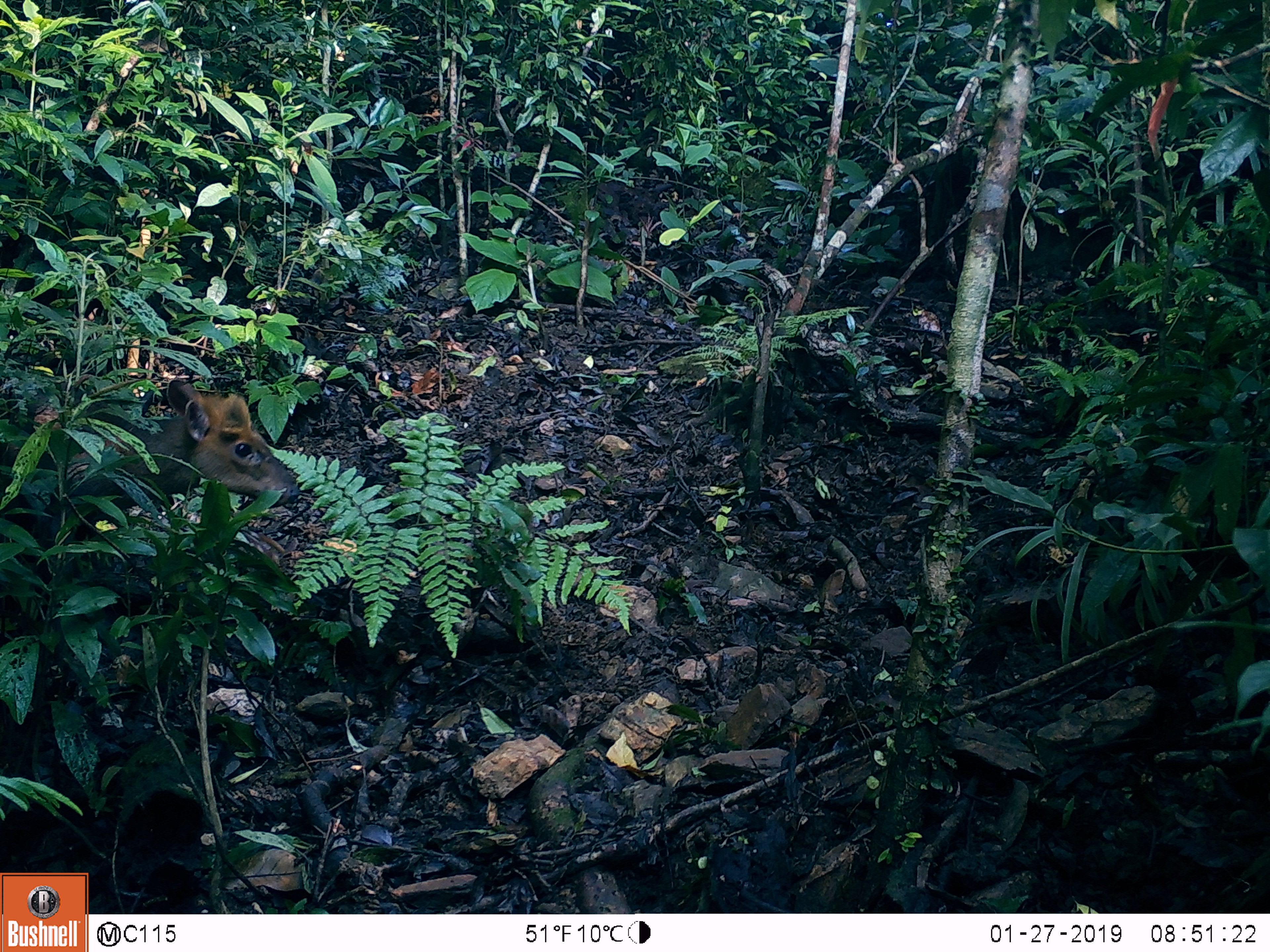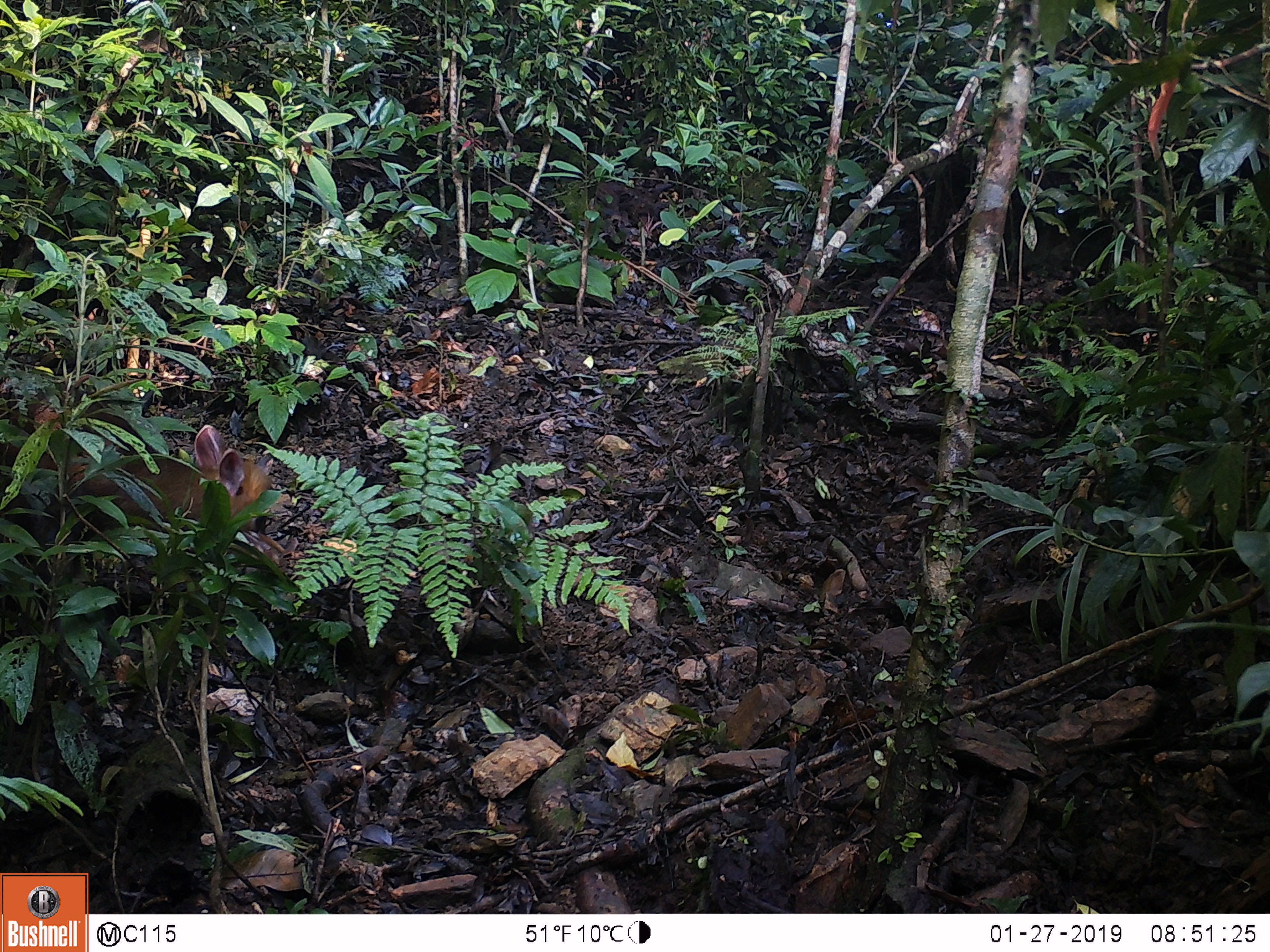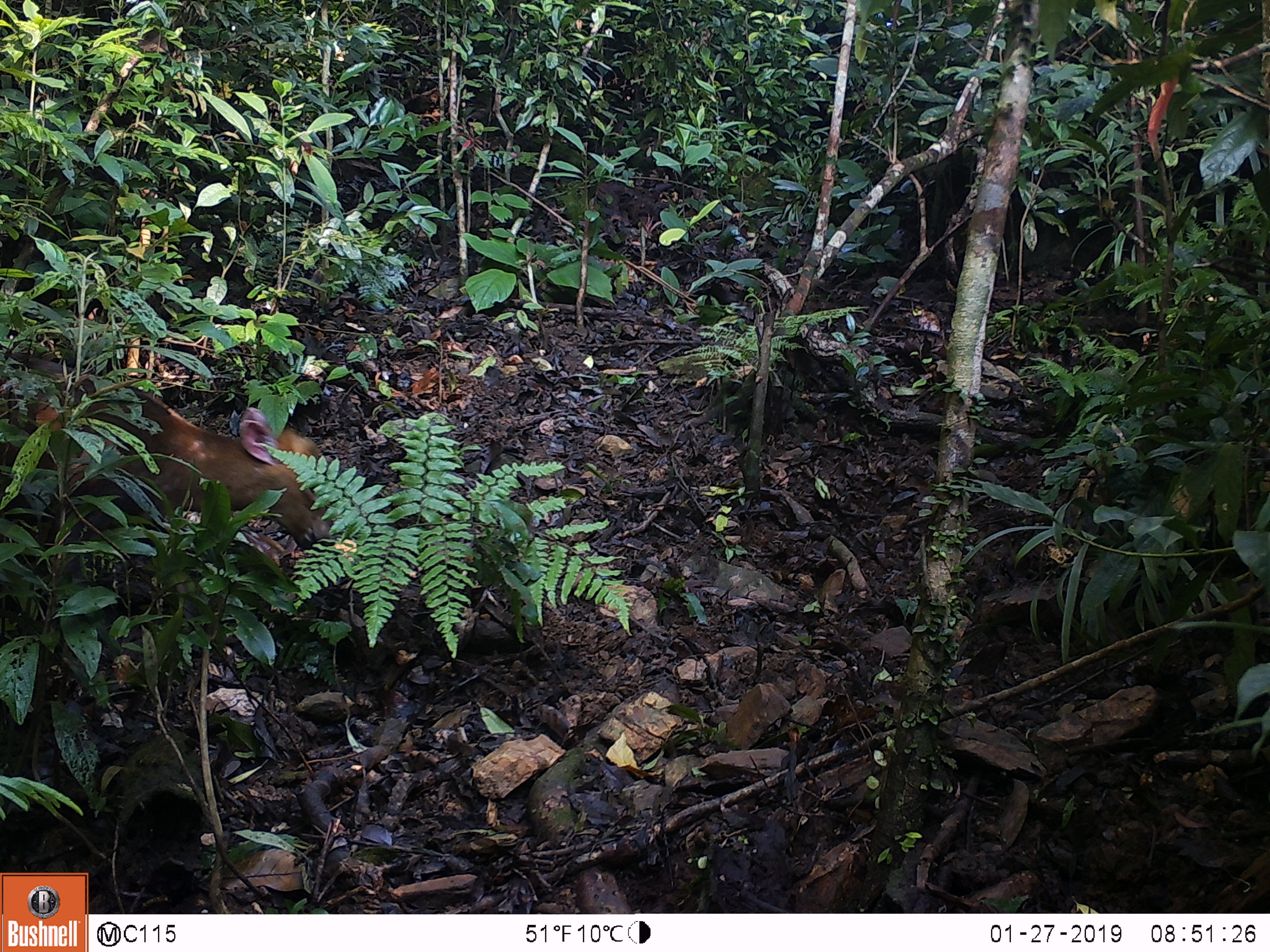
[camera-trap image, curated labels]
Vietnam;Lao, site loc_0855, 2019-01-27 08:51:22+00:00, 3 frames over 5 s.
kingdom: Animalia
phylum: Chordata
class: Mammalia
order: Artiodactyla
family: Cervidae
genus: Muntiacus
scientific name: Muntiacus rooseveltorum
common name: roosevelt's muntjac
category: roosevelts muntjac group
Roosevelts muntjac group (roosevelt's muntjac) (Muntiacus rooseveltorum). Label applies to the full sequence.